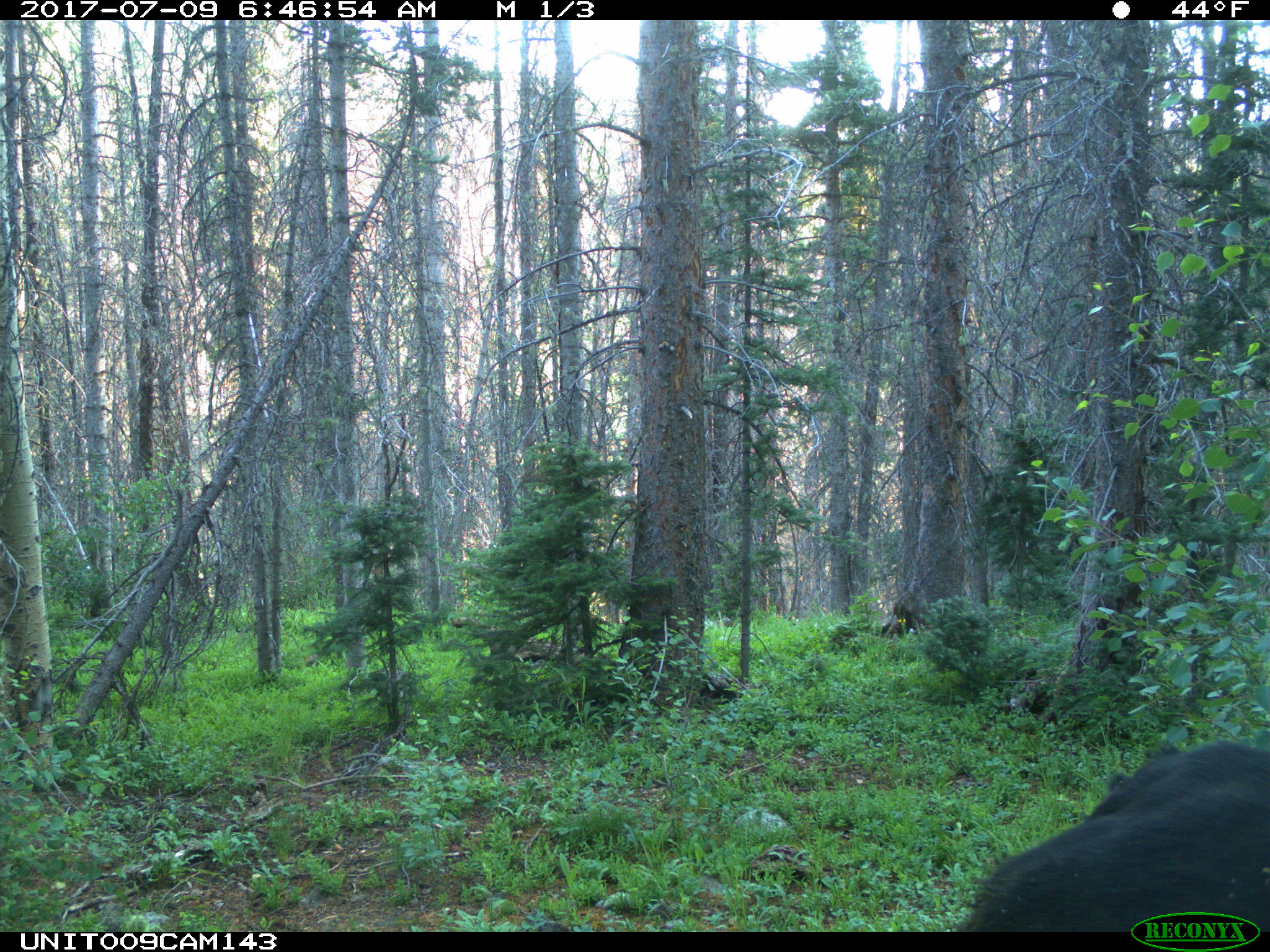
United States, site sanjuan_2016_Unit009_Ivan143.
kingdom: Animalia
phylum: Chordata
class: Mammalia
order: Artiodactyla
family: Bovidae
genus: Bos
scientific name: Bos taurus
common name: domestic cow